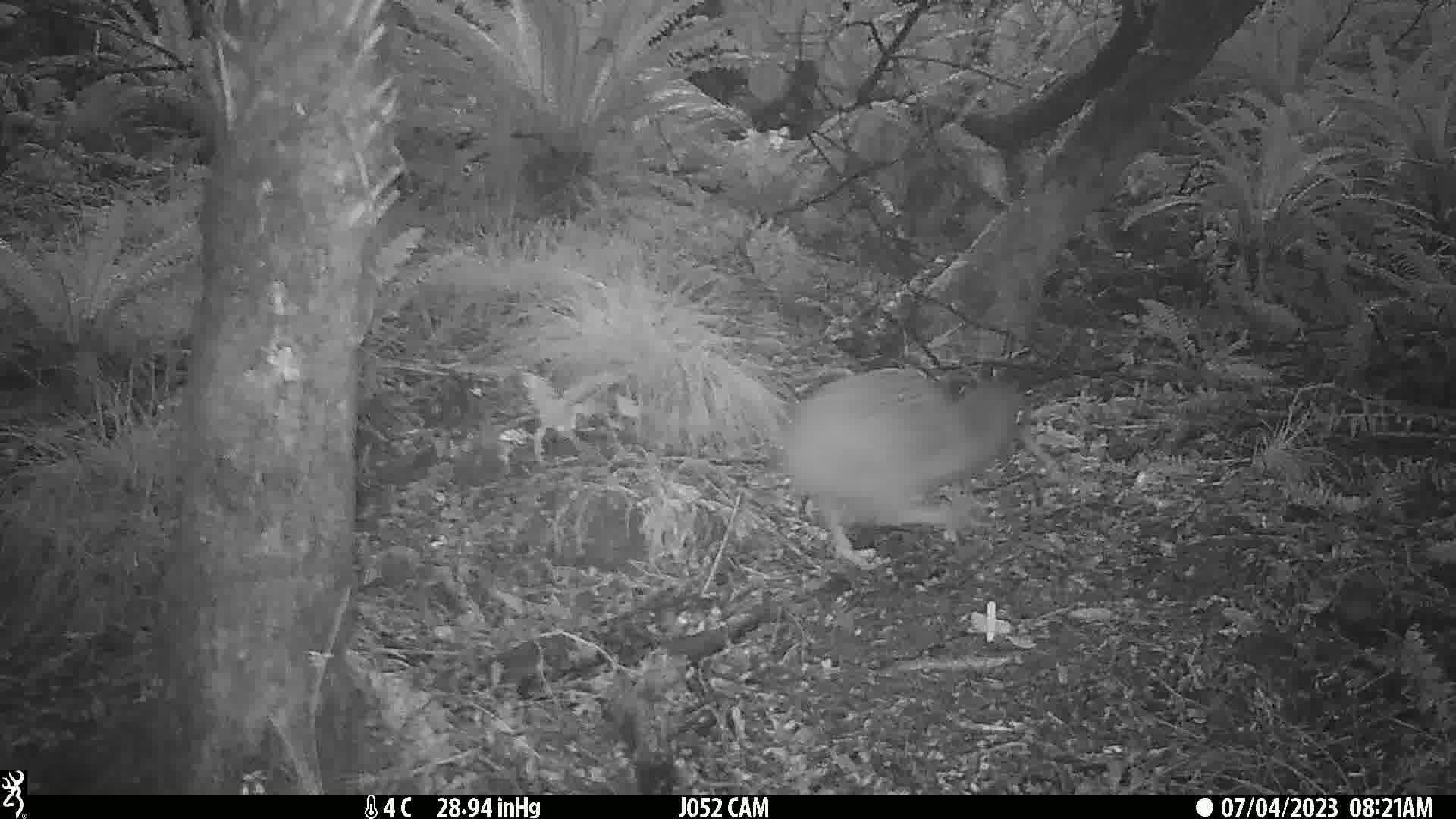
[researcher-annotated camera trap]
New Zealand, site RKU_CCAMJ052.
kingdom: Animalia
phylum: Chordata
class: Aves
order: Apterygiformes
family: Apterygidae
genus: Apteryx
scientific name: Apteryx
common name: kiwi